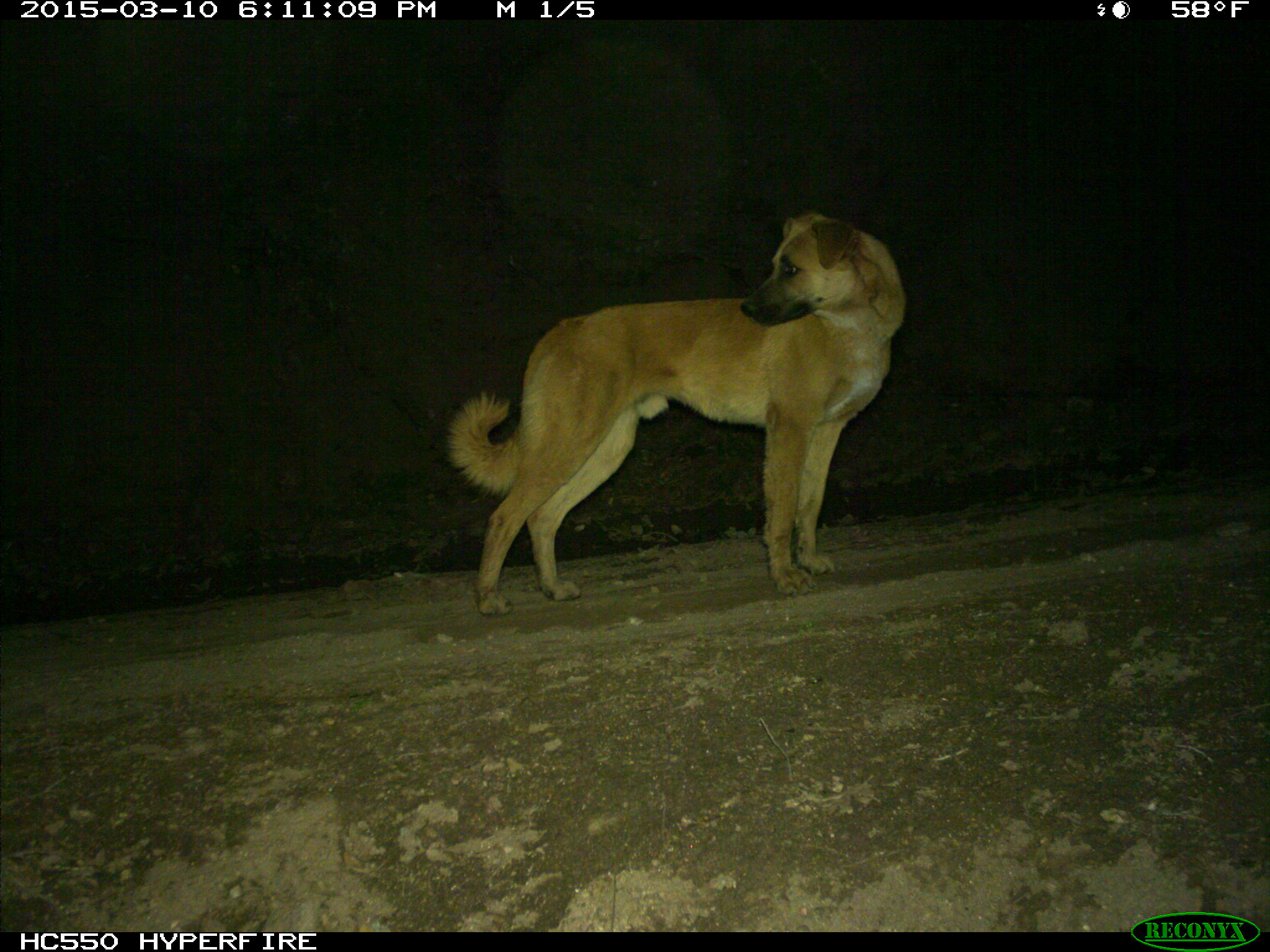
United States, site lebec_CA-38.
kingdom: Animalia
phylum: Chordata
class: Mammalia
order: Carnivora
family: Canidae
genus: Canis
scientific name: Canis familiaris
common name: domestic dog